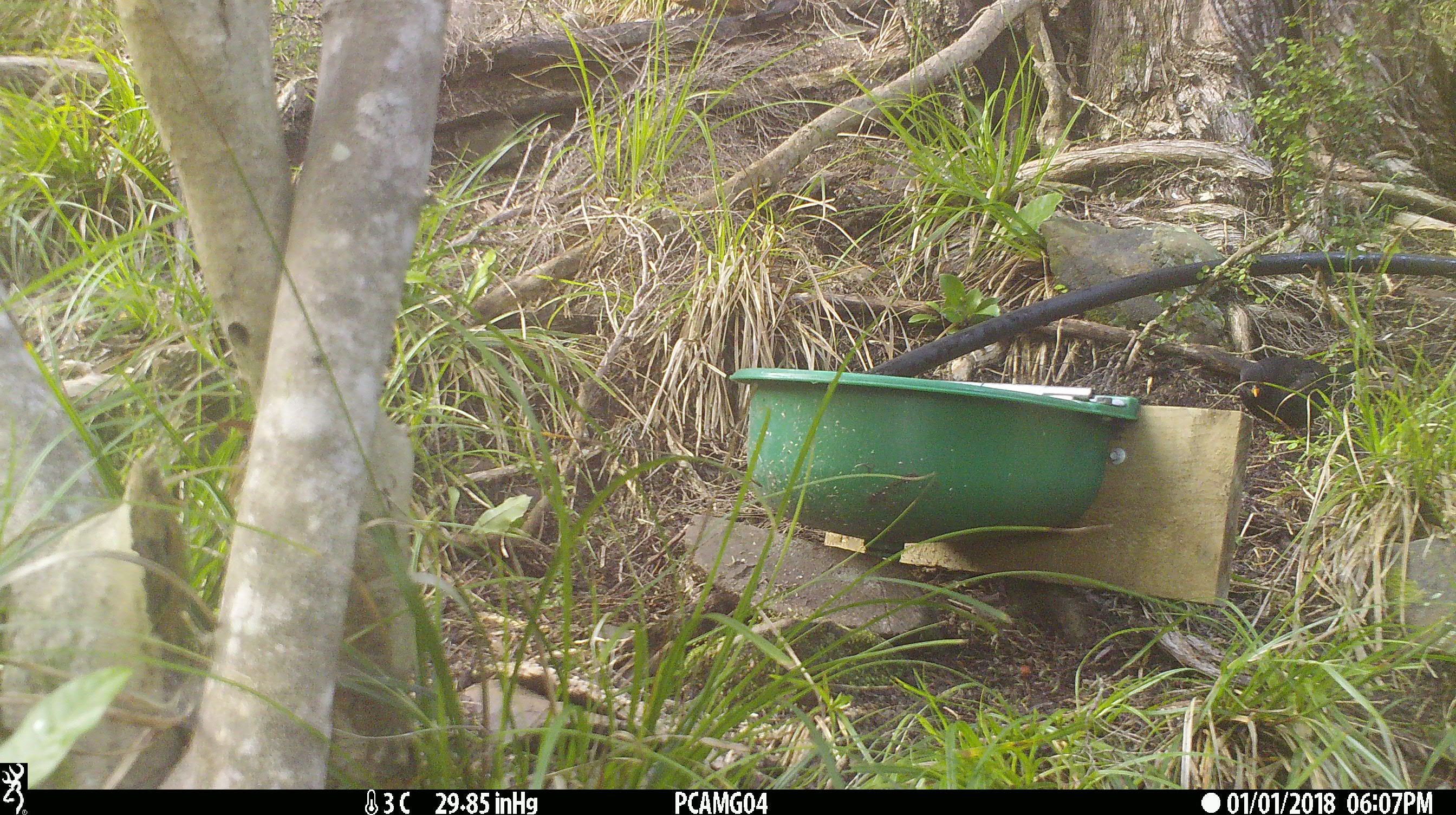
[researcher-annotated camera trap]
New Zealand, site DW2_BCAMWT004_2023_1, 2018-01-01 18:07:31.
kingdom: Animalia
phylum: Chordata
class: Aves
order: Passeriformes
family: Turdidae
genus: Turdus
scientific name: Turdus merula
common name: eurasian blackbird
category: blackbird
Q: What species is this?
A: Blackbird (eurasian blackbird) (Turdus merula).